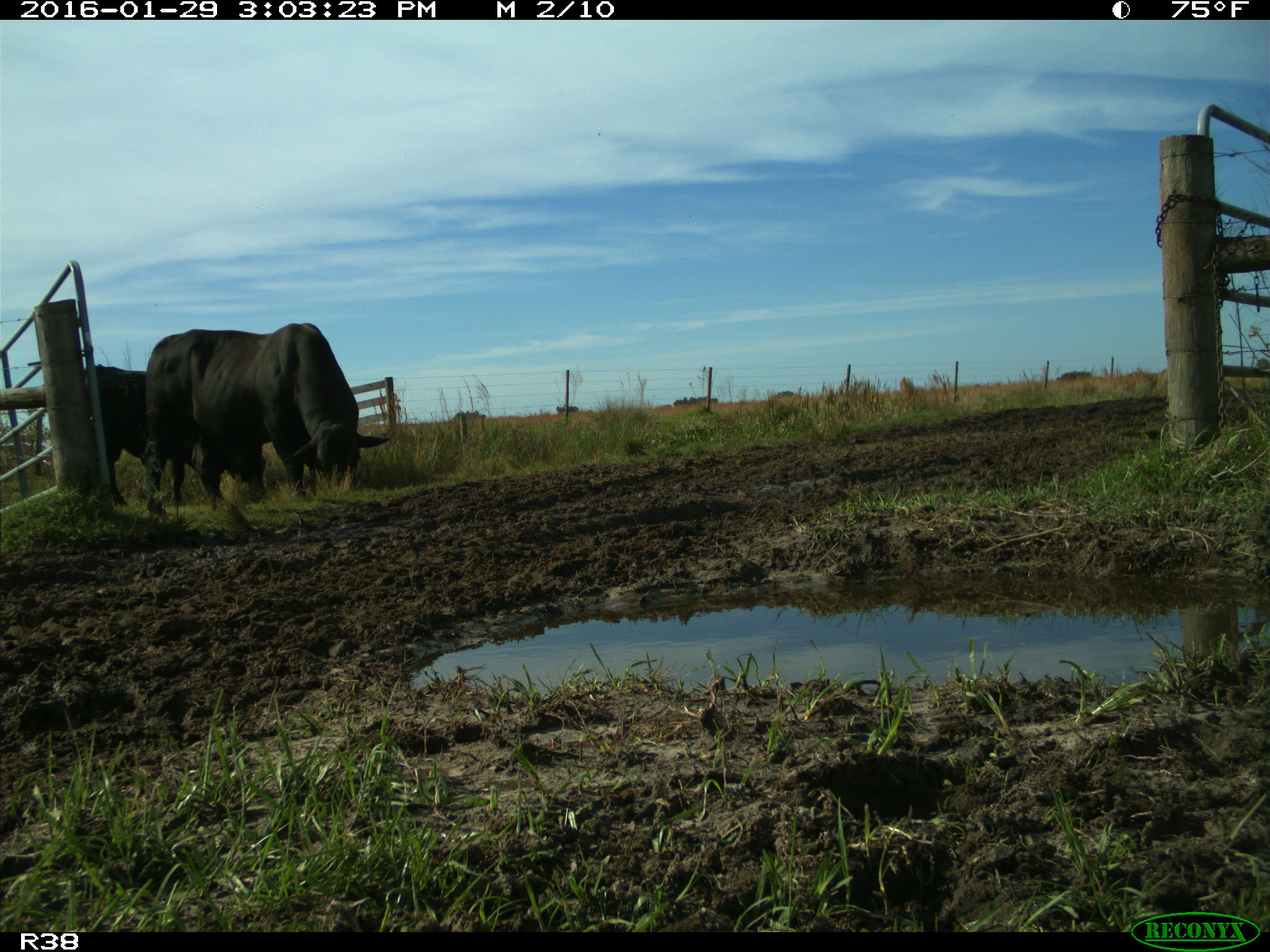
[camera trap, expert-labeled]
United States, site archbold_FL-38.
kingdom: Animalia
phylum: Chordata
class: Mammalia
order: Artiodactyla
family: Bovidae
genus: Bos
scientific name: Bos taurus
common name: domestic cow